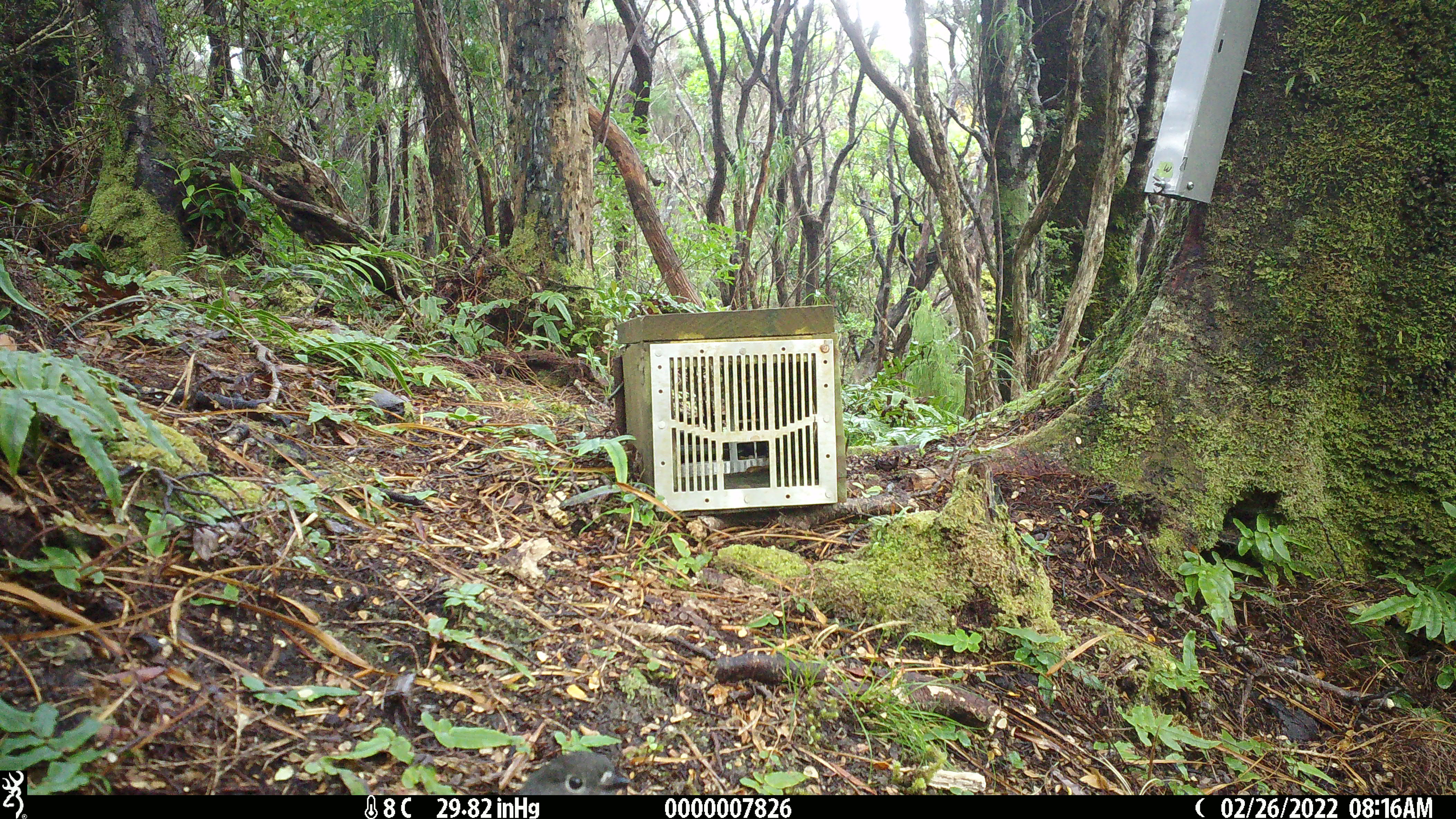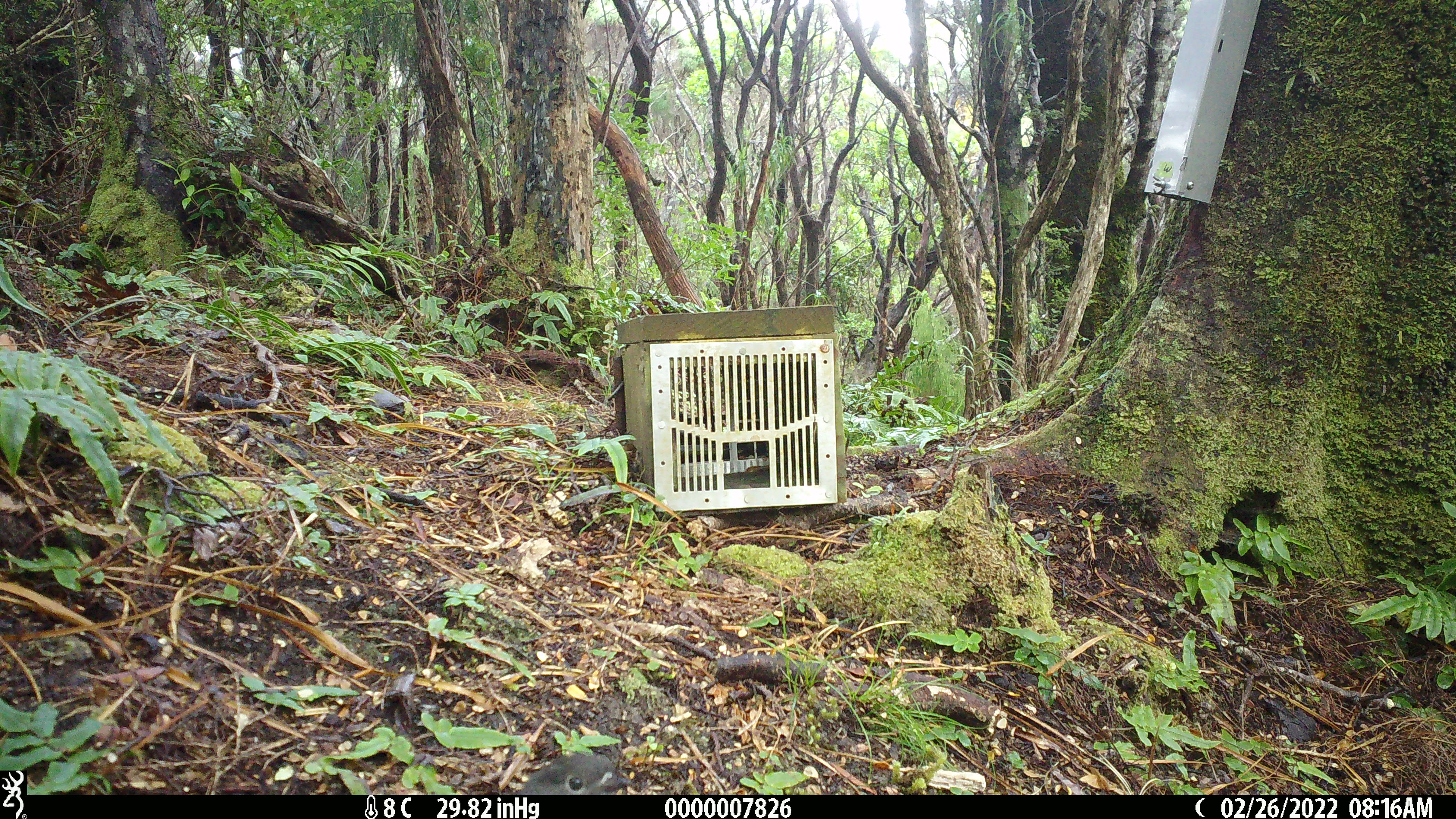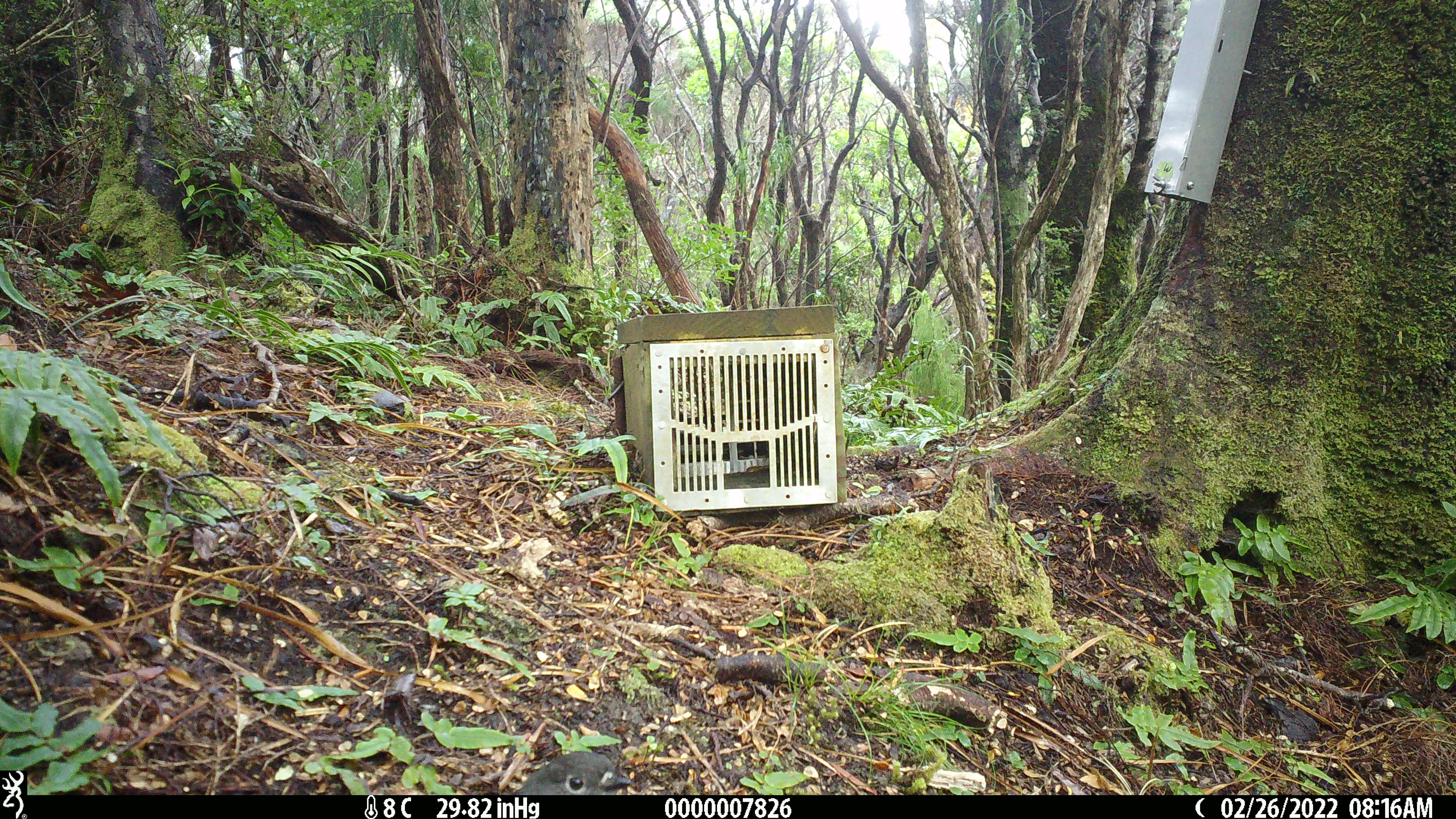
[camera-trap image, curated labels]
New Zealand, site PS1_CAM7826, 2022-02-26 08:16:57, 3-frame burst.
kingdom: Animalia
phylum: Chordata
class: Aves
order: Passeriformes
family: Petroicidae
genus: Petroica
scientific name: Petroica australis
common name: new zealand robin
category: robin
Robin (new zealand robin) (Petroica australis).